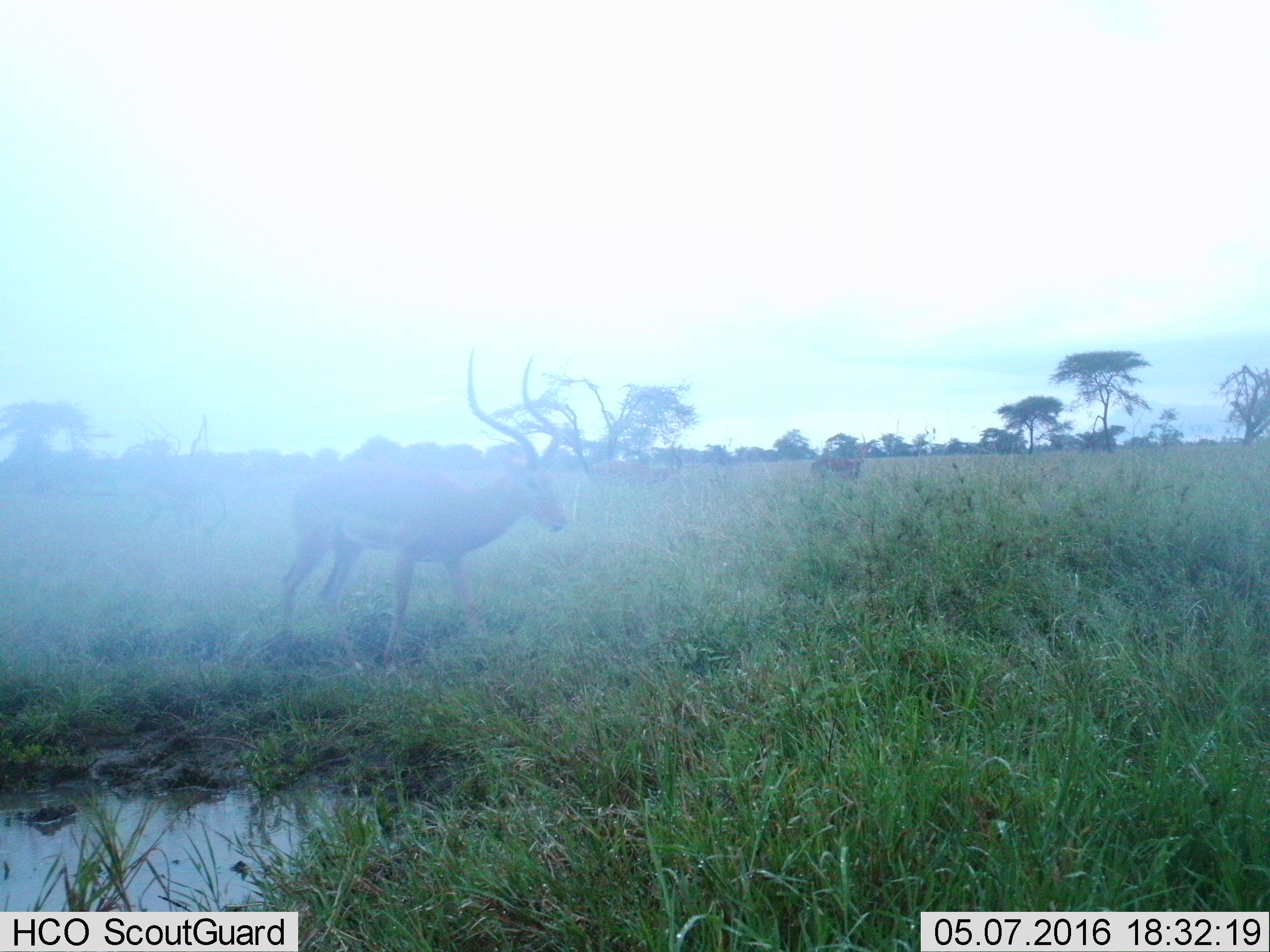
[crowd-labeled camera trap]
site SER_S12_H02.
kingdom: Animalia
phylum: Chordata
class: Mammalia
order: Artiodactyla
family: Bovidae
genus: Aepyceros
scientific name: Aepyceros melampus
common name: impala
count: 2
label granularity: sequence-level